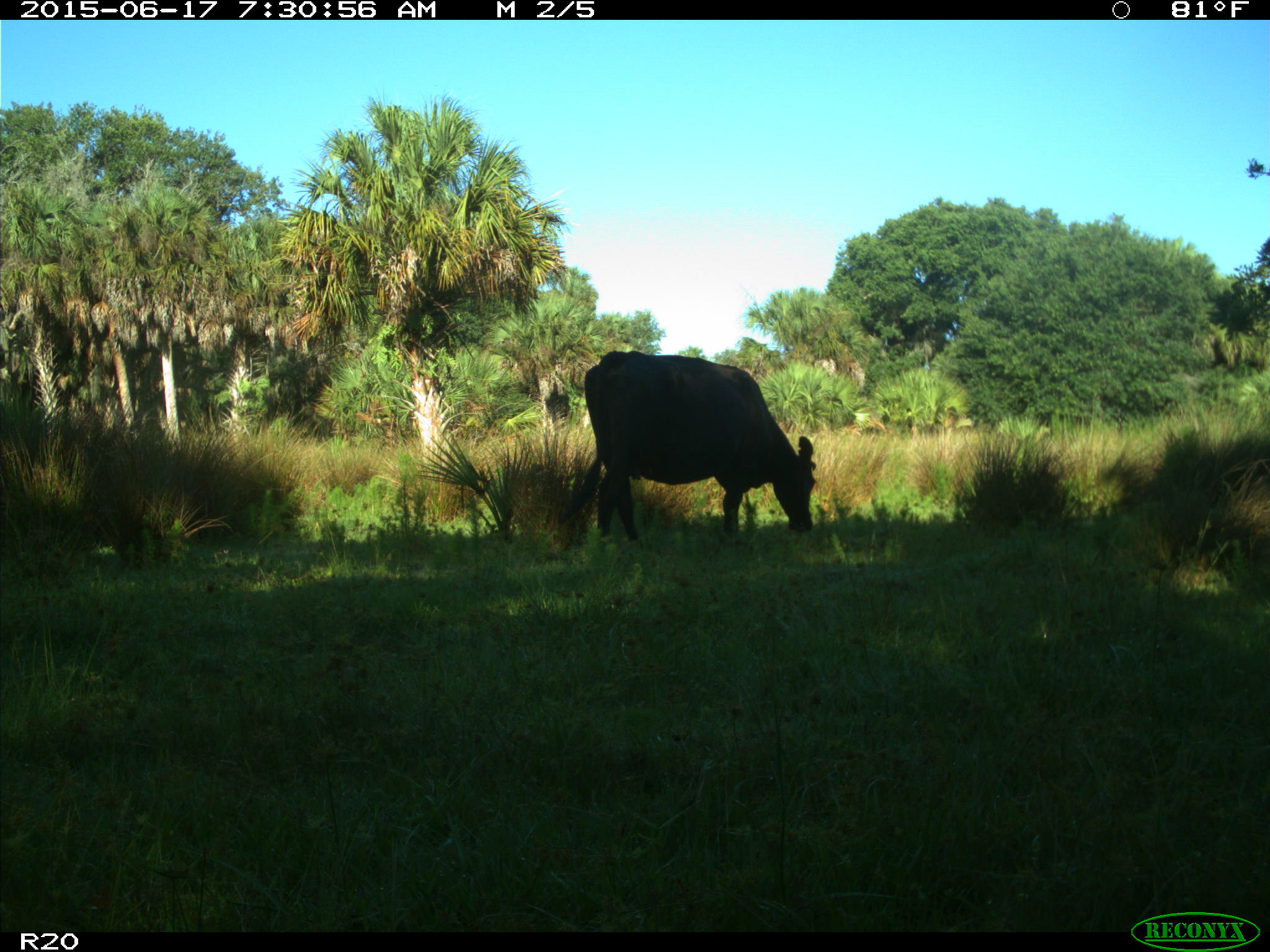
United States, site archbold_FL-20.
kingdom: Animalia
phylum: Chordata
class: Mammalia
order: Artiodactyla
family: Bovidae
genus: Bos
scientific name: Bos taurus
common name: domestic cow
Bos taurus (domestic cow).